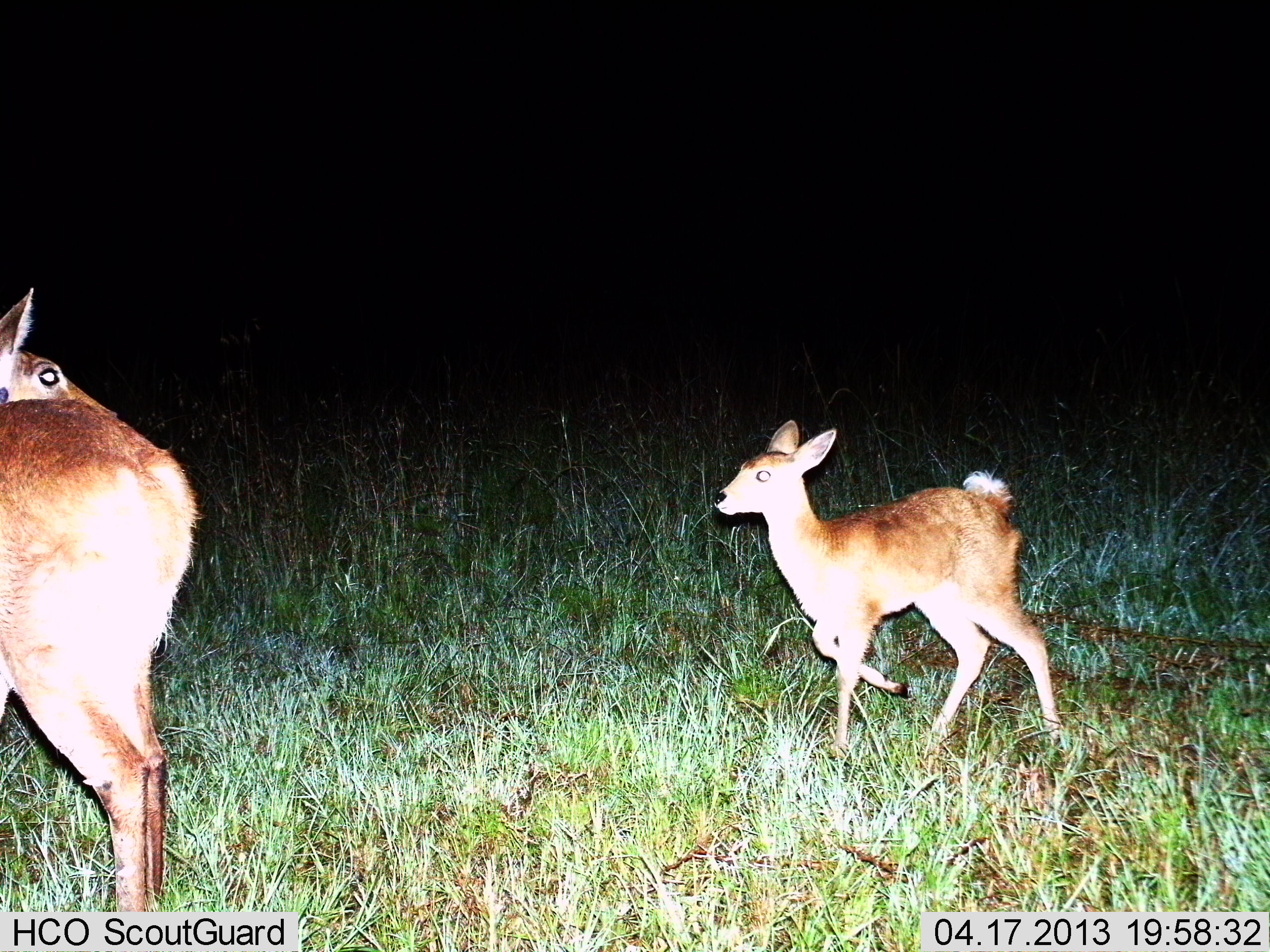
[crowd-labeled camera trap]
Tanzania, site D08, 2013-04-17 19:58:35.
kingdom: Animalia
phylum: Chordata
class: Mammalia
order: Artiodactyla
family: Bovidae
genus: Redunca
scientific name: Redunca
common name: reedbuck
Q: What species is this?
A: Reedbuck (Redunca).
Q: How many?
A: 2.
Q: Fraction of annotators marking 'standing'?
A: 60%.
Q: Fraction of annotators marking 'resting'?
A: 0%.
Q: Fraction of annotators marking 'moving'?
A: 80%.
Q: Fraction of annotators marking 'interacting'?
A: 0%.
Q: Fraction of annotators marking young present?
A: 100%.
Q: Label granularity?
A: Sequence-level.